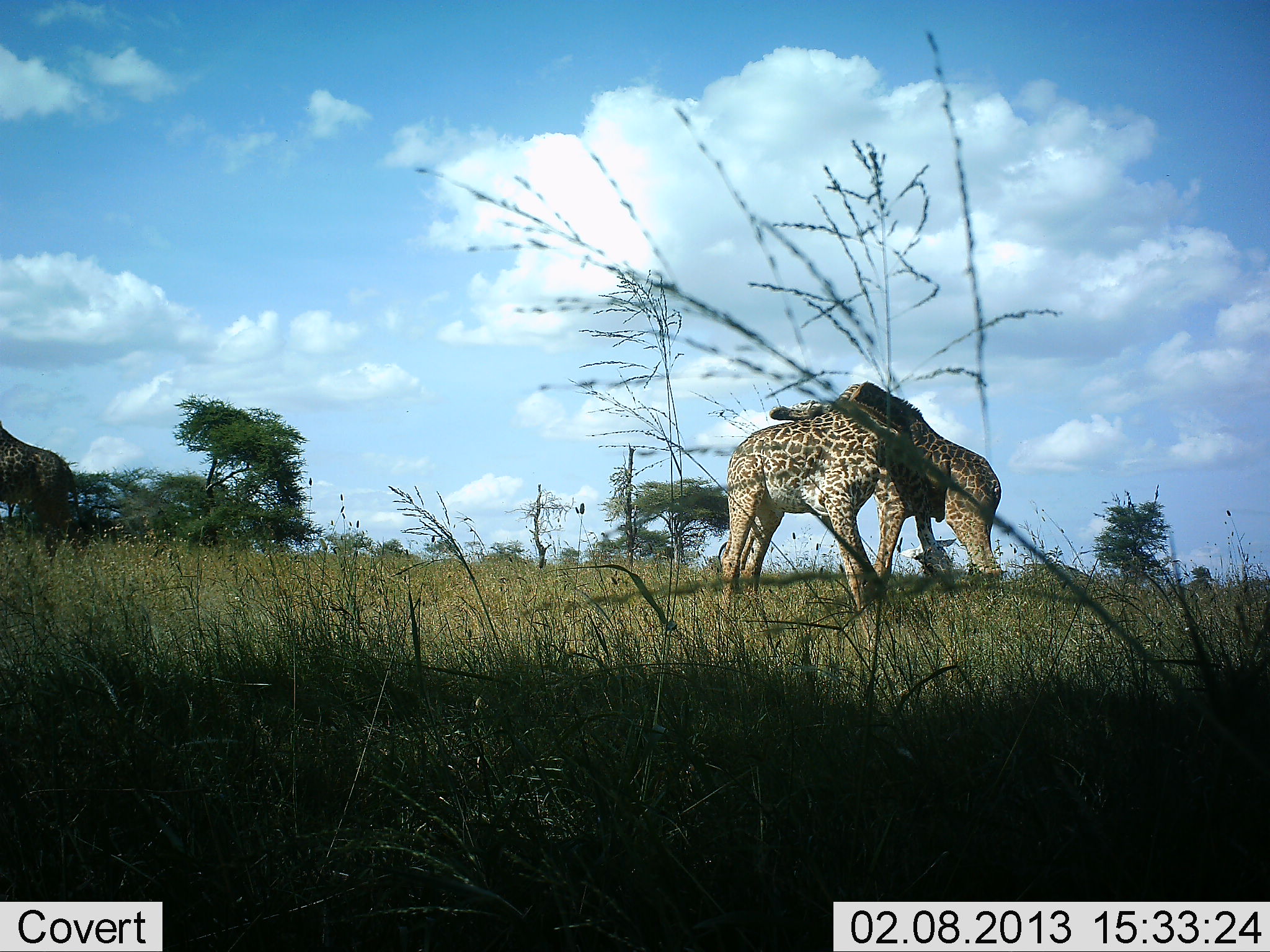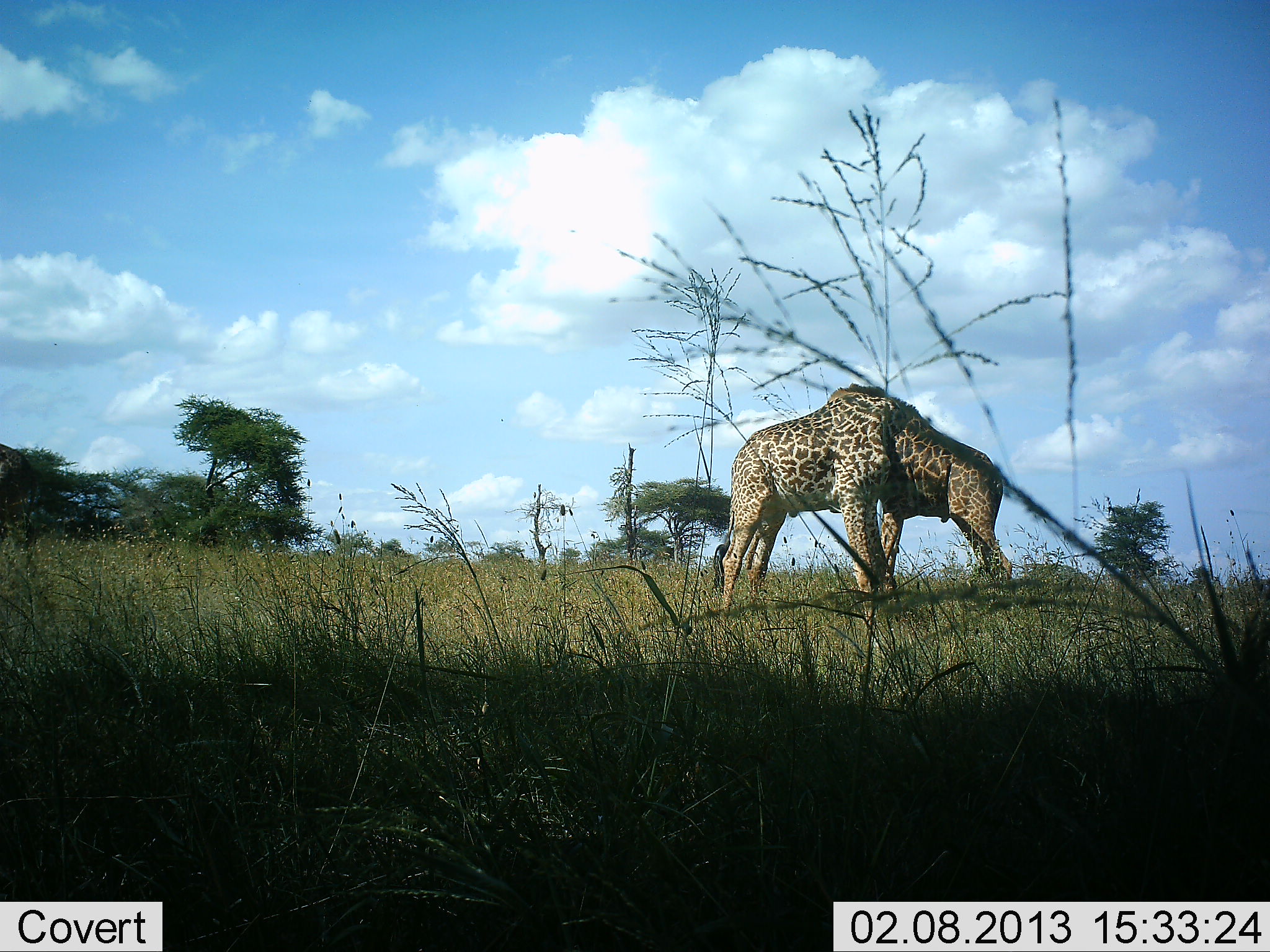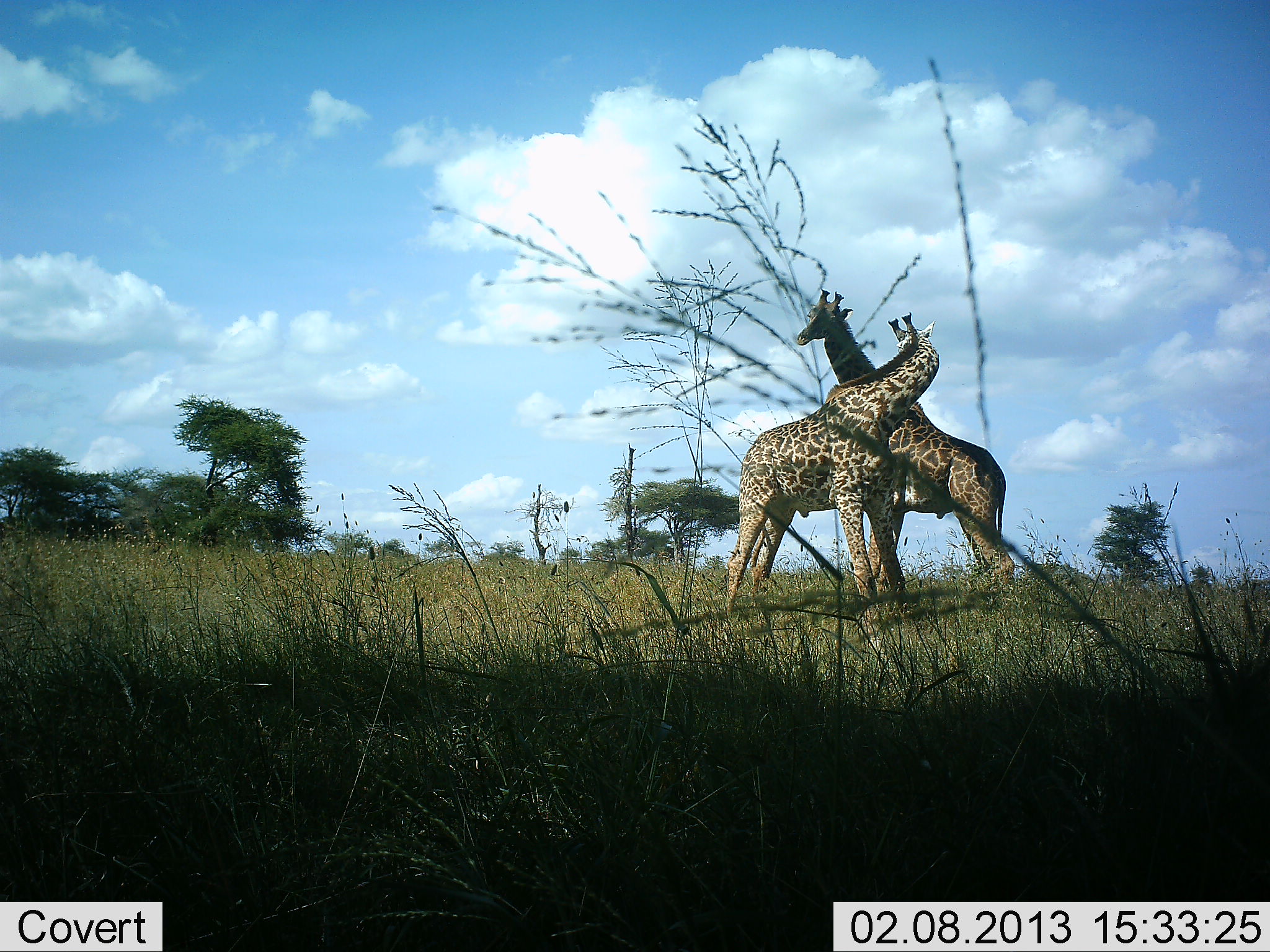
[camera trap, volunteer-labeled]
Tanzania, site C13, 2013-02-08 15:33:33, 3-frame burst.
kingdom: Animalia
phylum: Chordata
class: Mammalia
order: Artiodactyla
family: Giraffidae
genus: Giraffa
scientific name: Giraffa camelopardalis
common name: giraffe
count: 2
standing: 24%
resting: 0%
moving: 26%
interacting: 87%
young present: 0%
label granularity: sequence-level